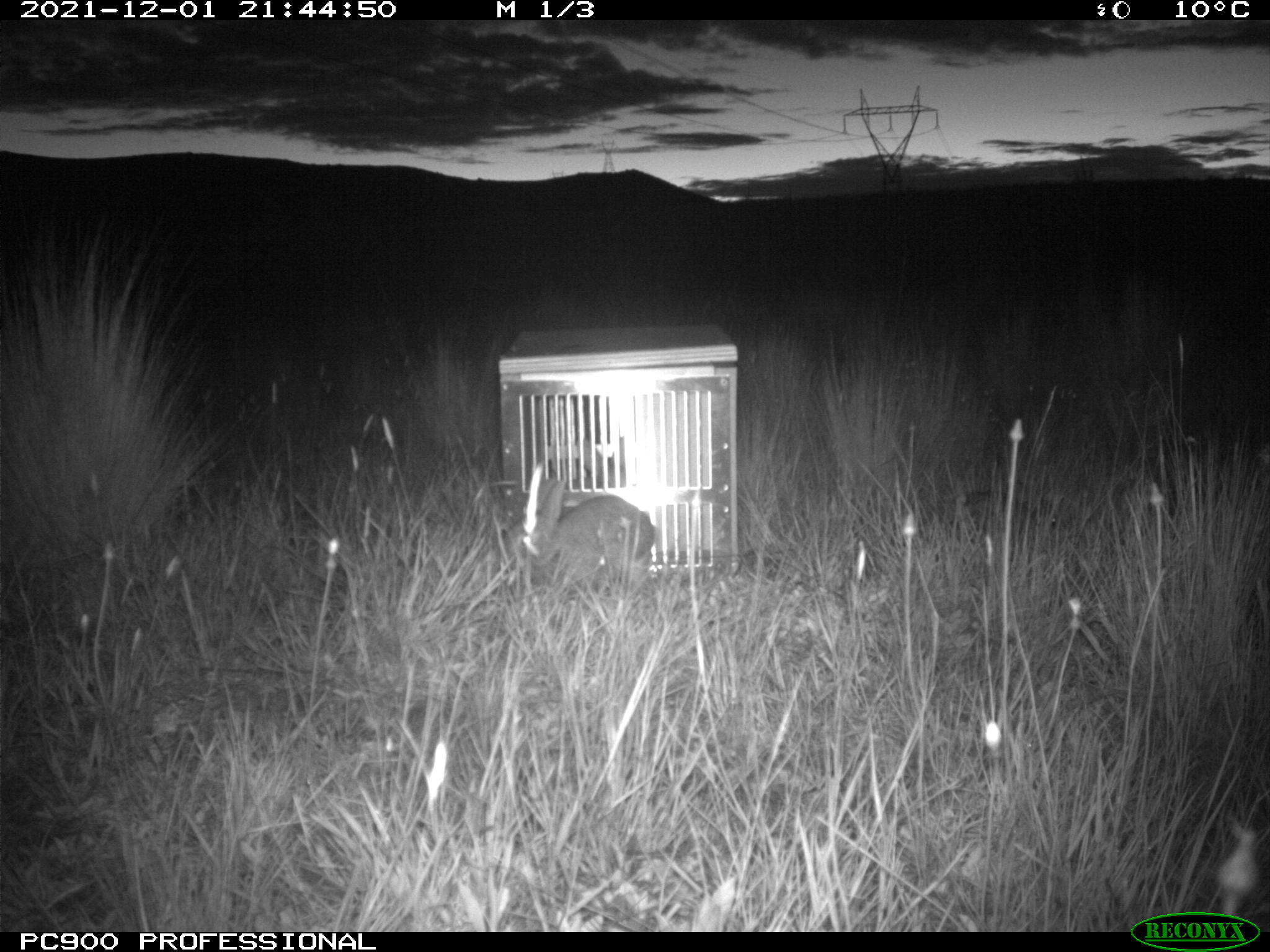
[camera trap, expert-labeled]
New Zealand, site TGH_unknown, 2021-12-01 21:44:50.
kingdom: Animalia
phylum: Chordata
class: Mammalia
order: Lagomorpha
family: Leporidae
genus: Oryctolagus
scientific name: Oryctolagus cuniculus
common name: european rabbit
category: rabbit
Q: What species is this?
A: Rabbit (european rabbit) (Oryctolagus cuniculus).